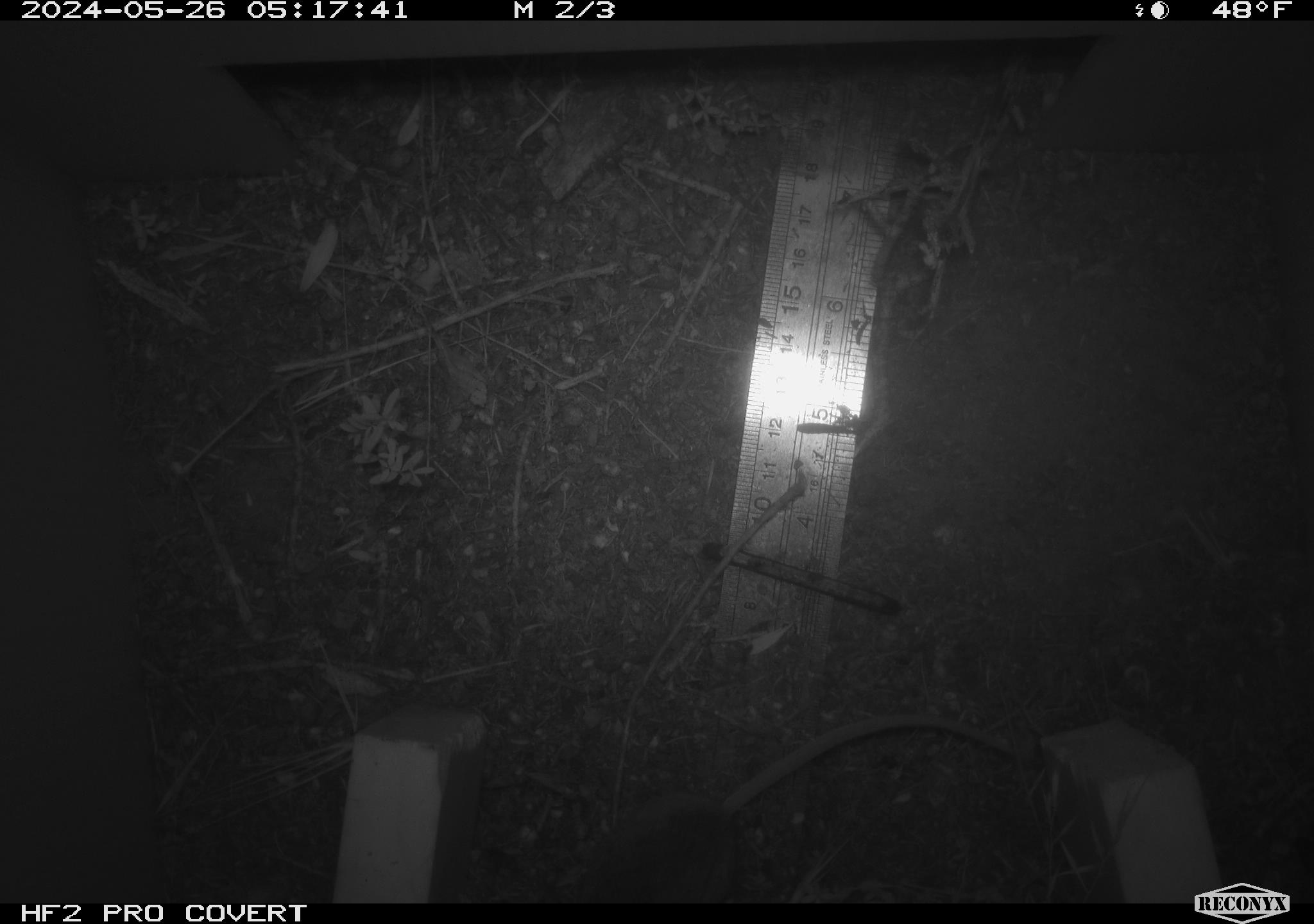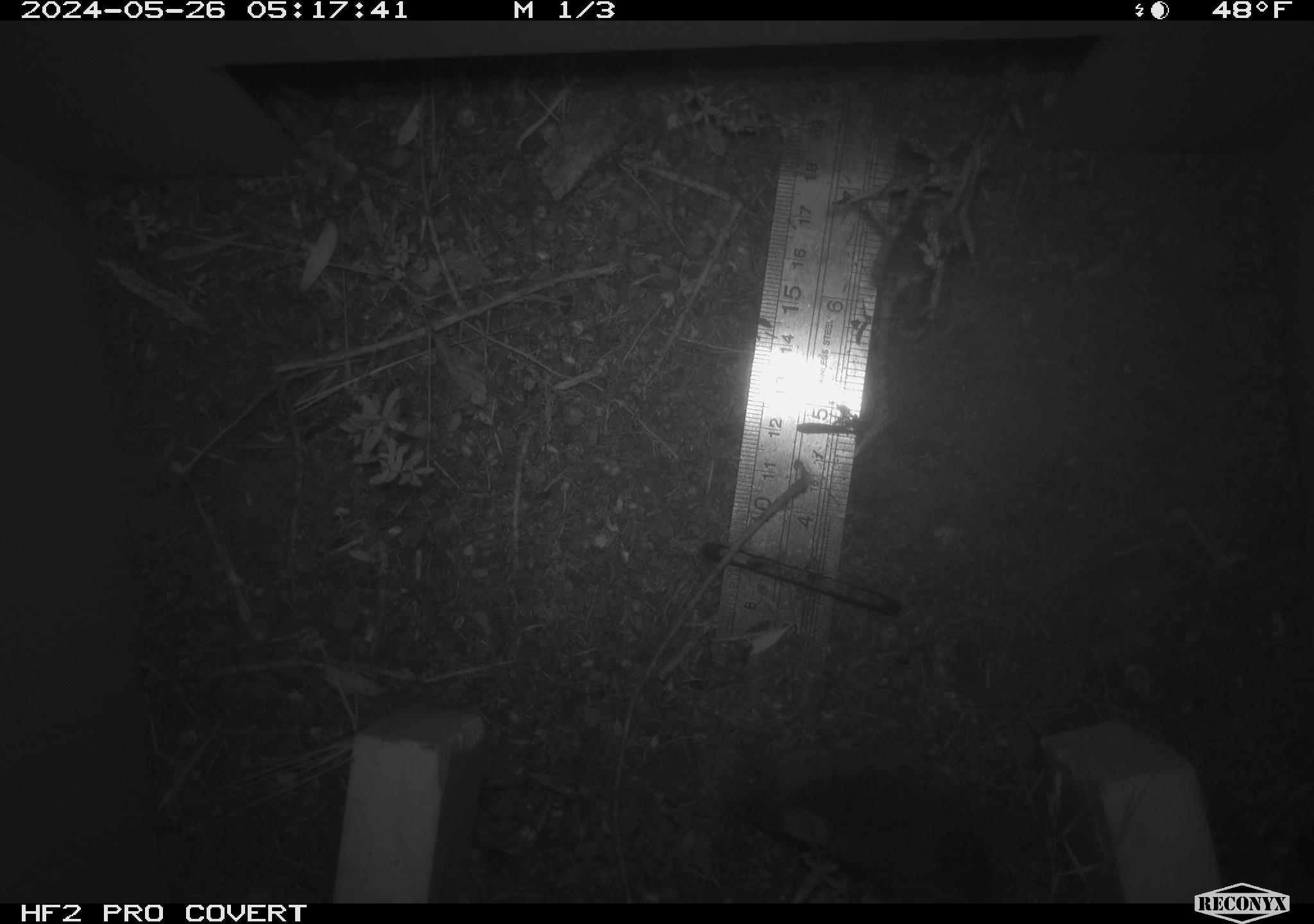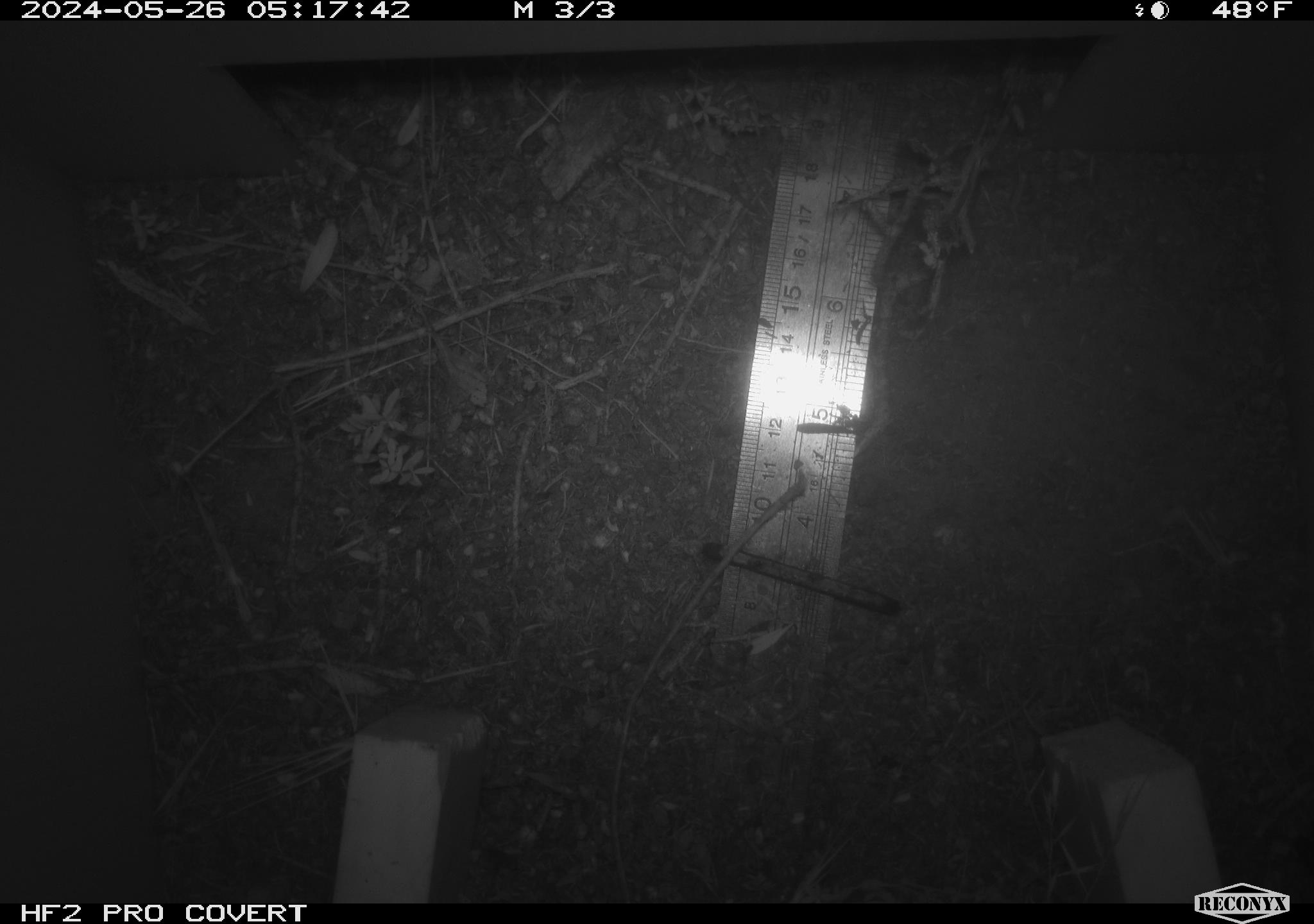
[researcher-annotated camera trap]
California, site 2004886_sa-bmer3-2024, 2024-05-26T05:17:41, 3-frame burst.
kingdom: Animalia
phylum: Chordata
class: Mammalia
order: Rodentia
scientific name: Rodentia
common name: mouse species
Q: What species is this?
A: Mouse species (Rodentia).